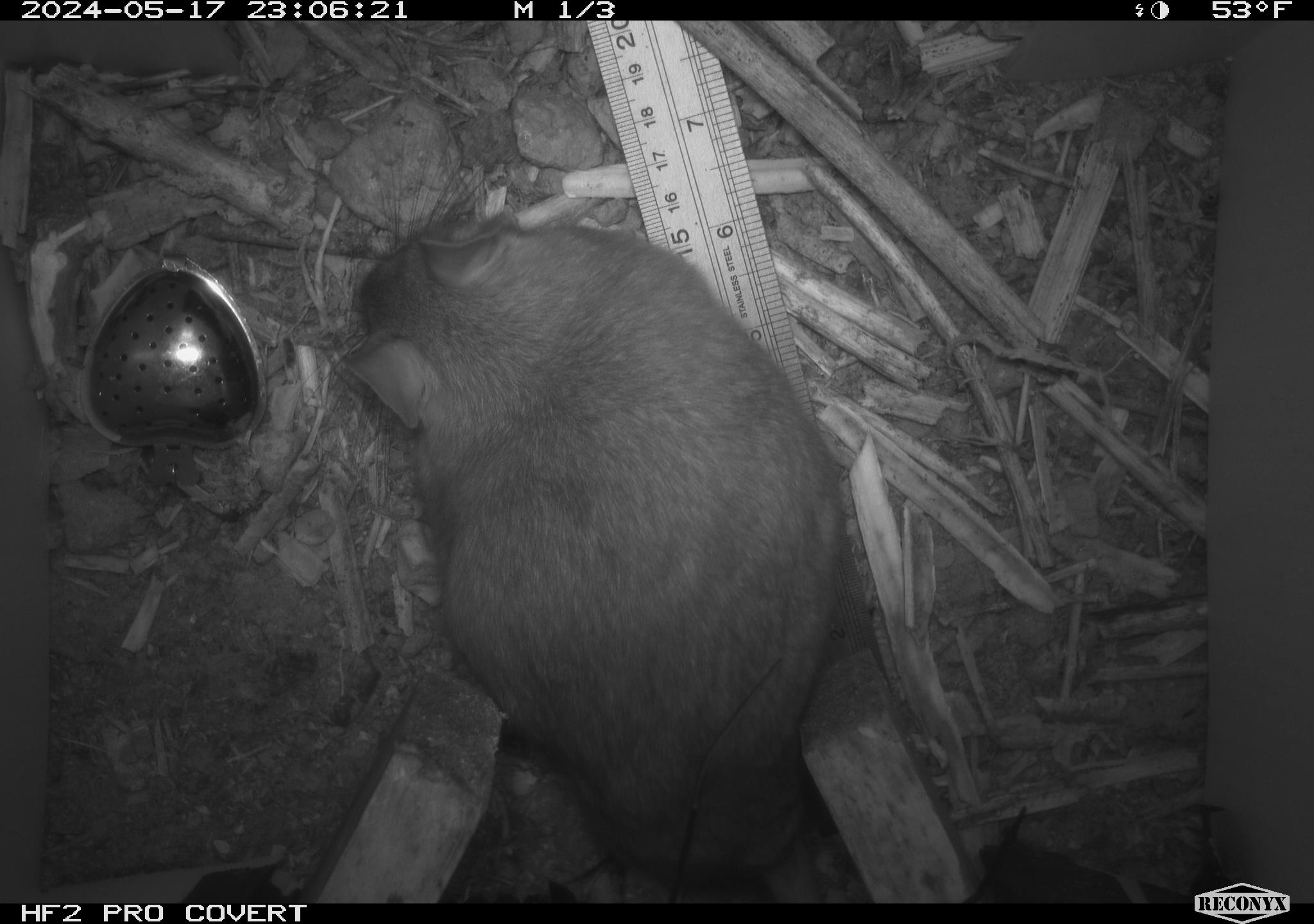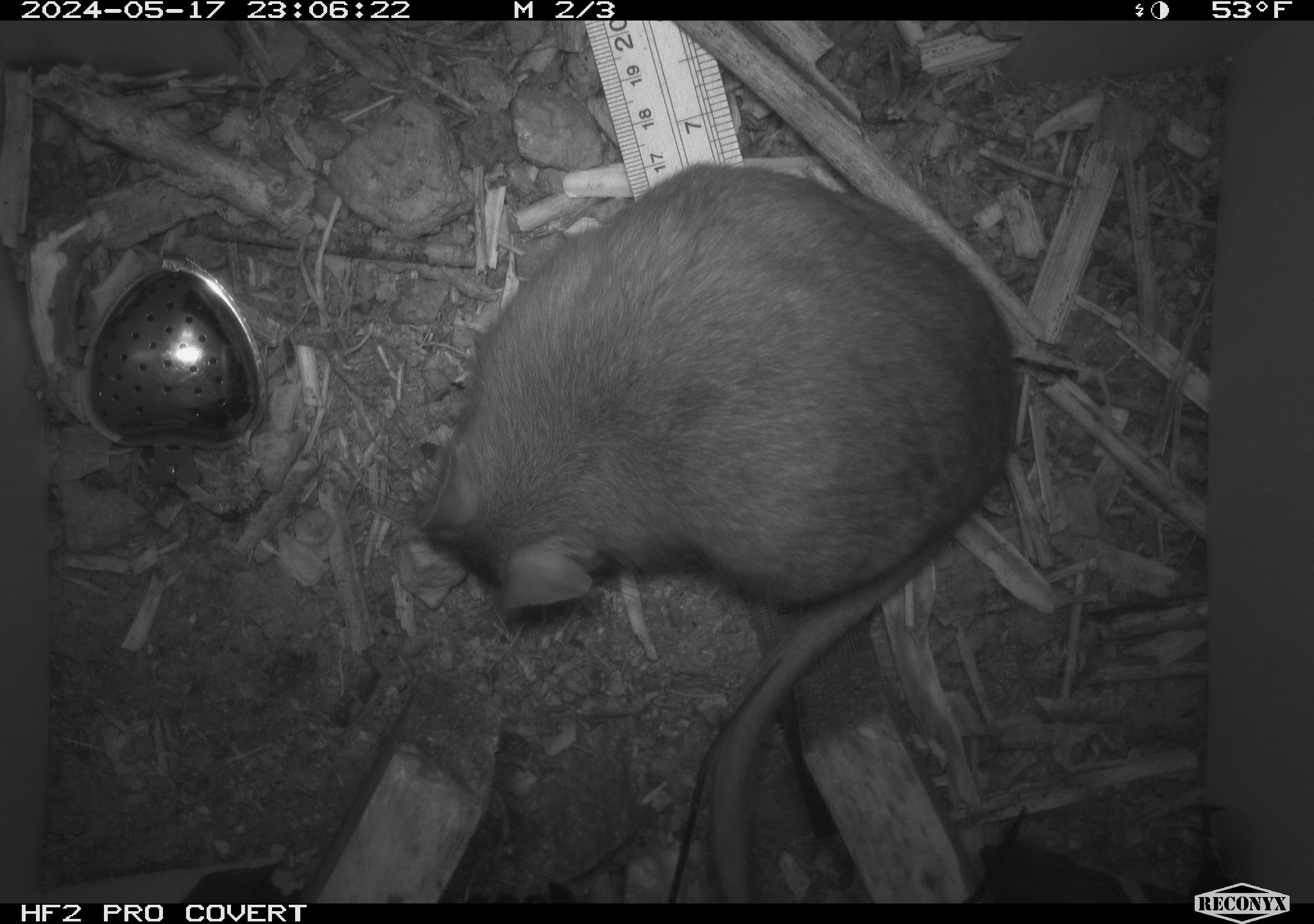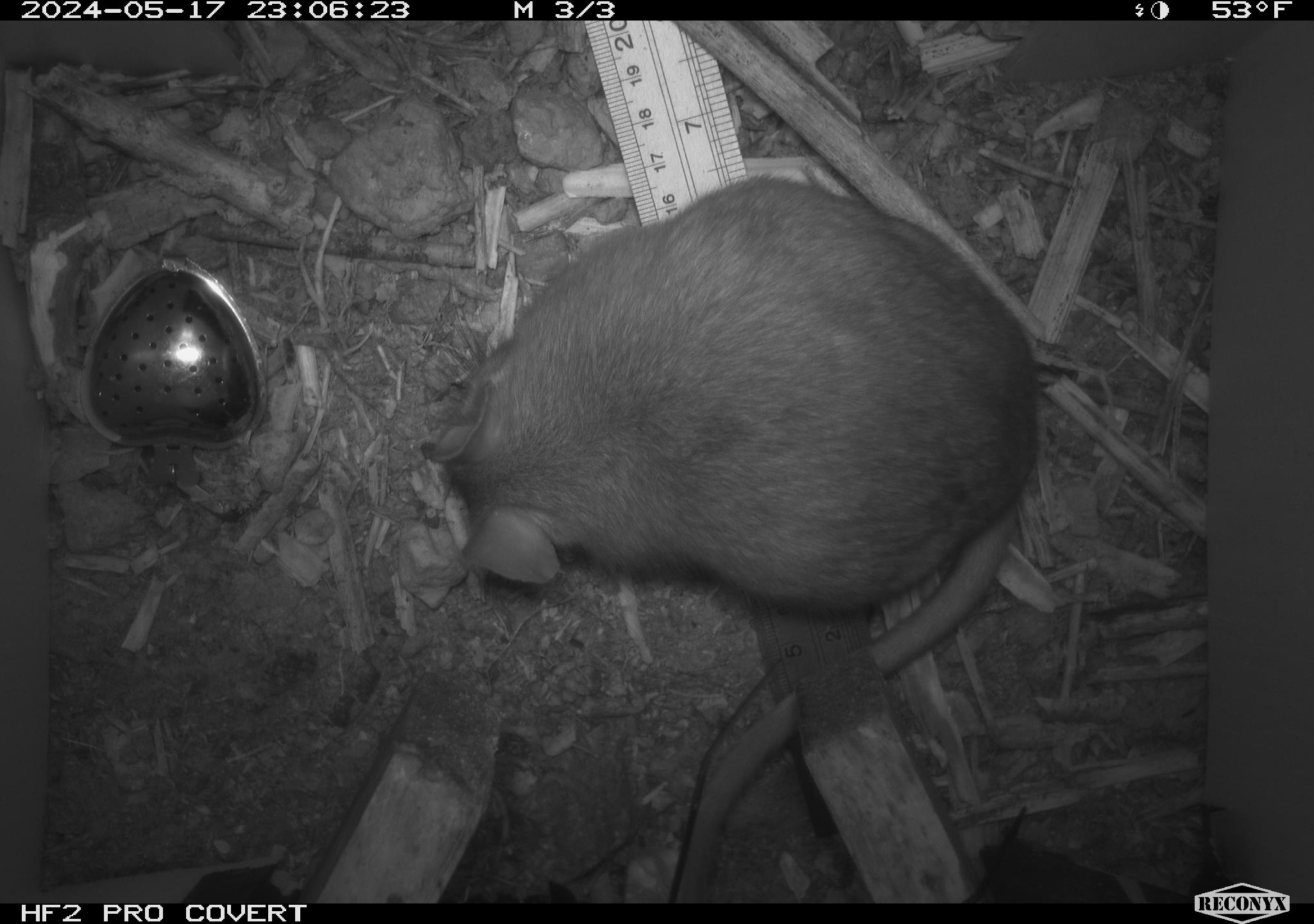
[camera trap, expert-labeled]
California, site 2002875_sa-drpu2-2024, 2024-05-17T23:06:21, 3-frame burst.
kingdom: Animalia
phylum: Chordata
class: Mammalia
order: Rodentia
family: Cricetidae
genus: Neotoma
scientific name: Neotoma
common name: pack rat or woodrat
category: neotoma species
Neotoma species (pack rat or woodrat) (Neotoma).